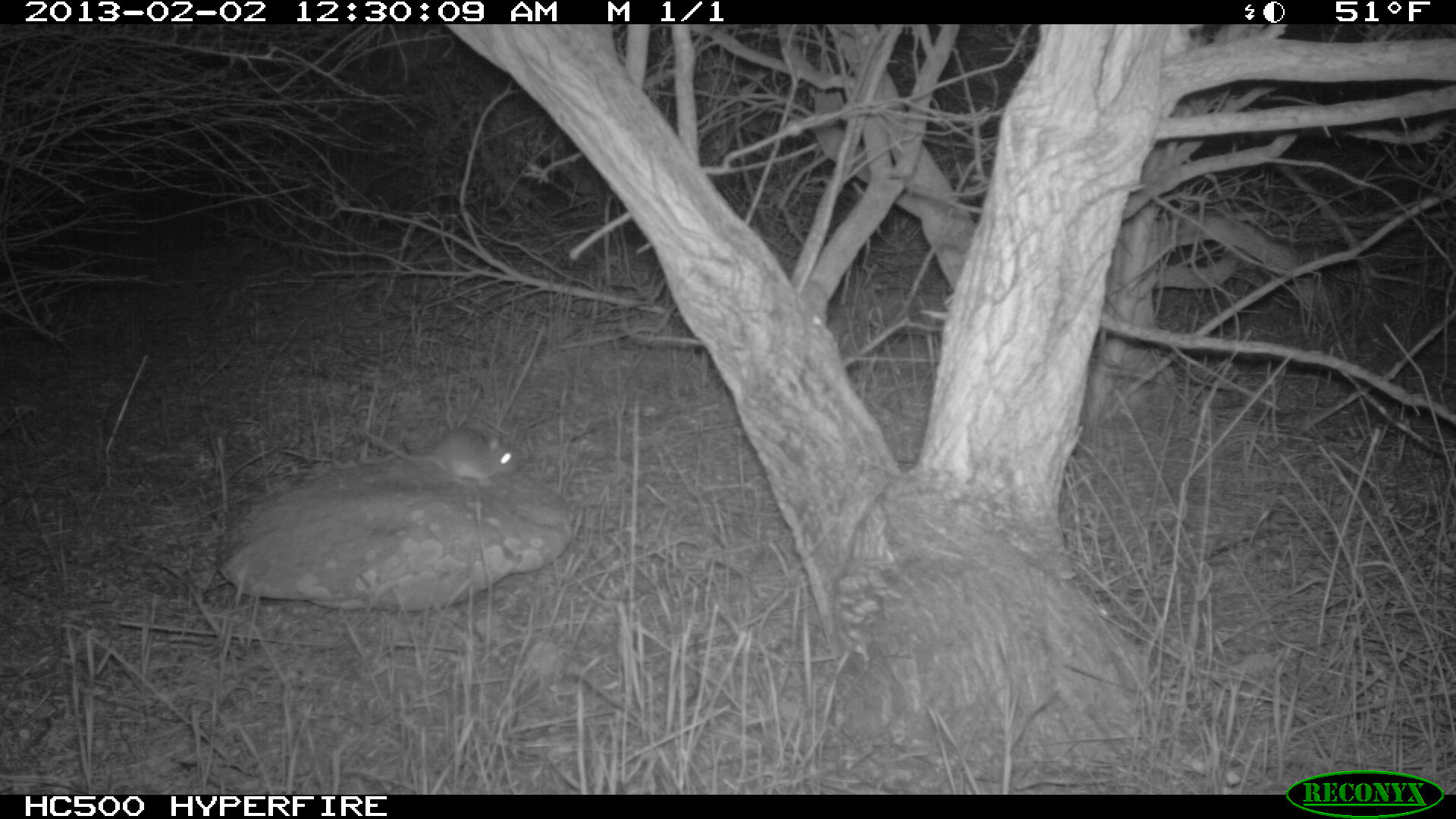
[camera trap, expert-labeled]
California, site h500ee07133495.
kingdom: Animalia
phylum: Chordata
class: Mammalia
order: Rodentia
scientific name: Rodentia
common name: rodent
Rodent (Rodentia).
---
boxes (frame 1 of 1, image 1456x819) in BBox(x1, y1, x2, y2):
rodent: BBox(350, 425, 522, 491)